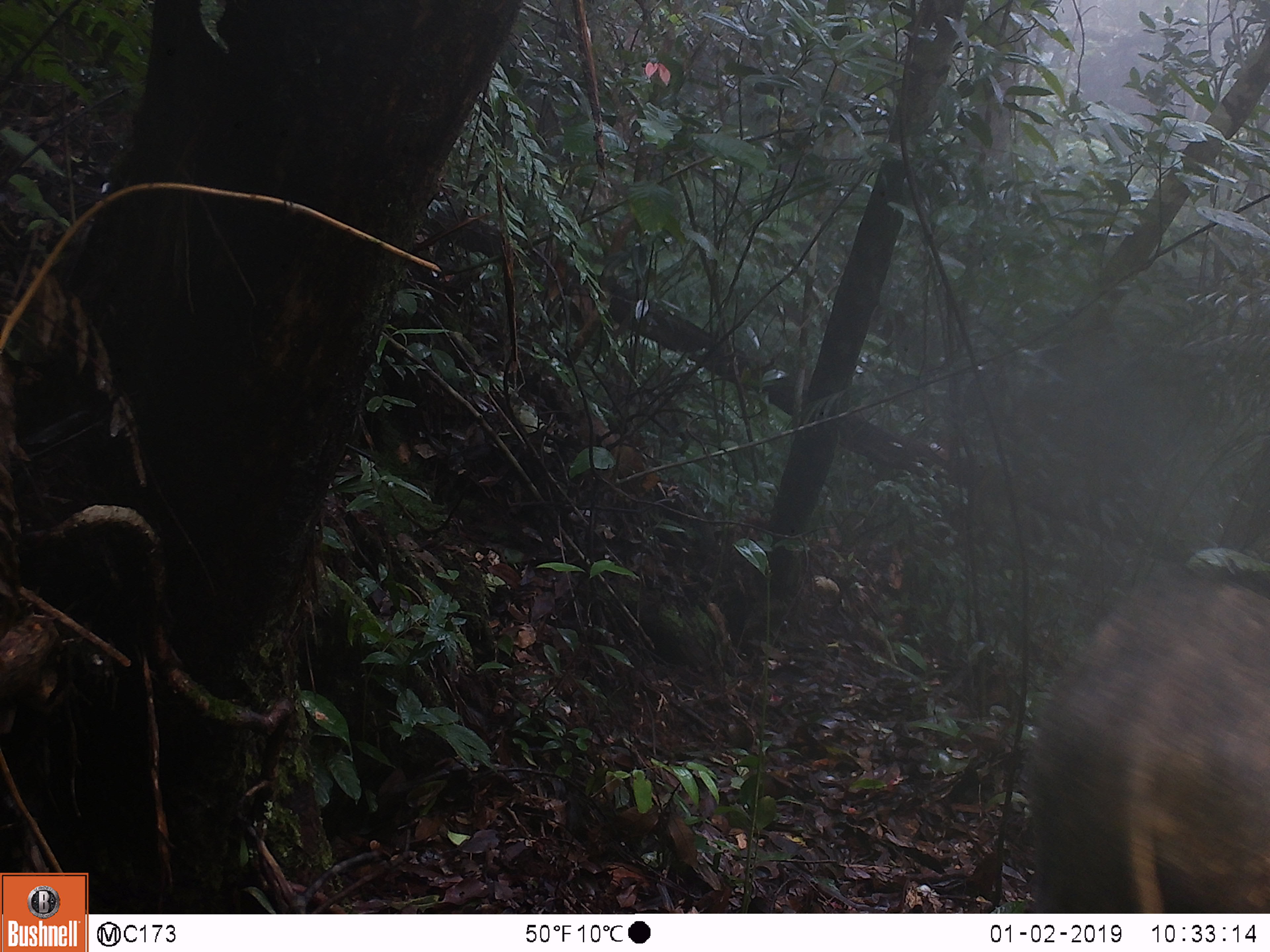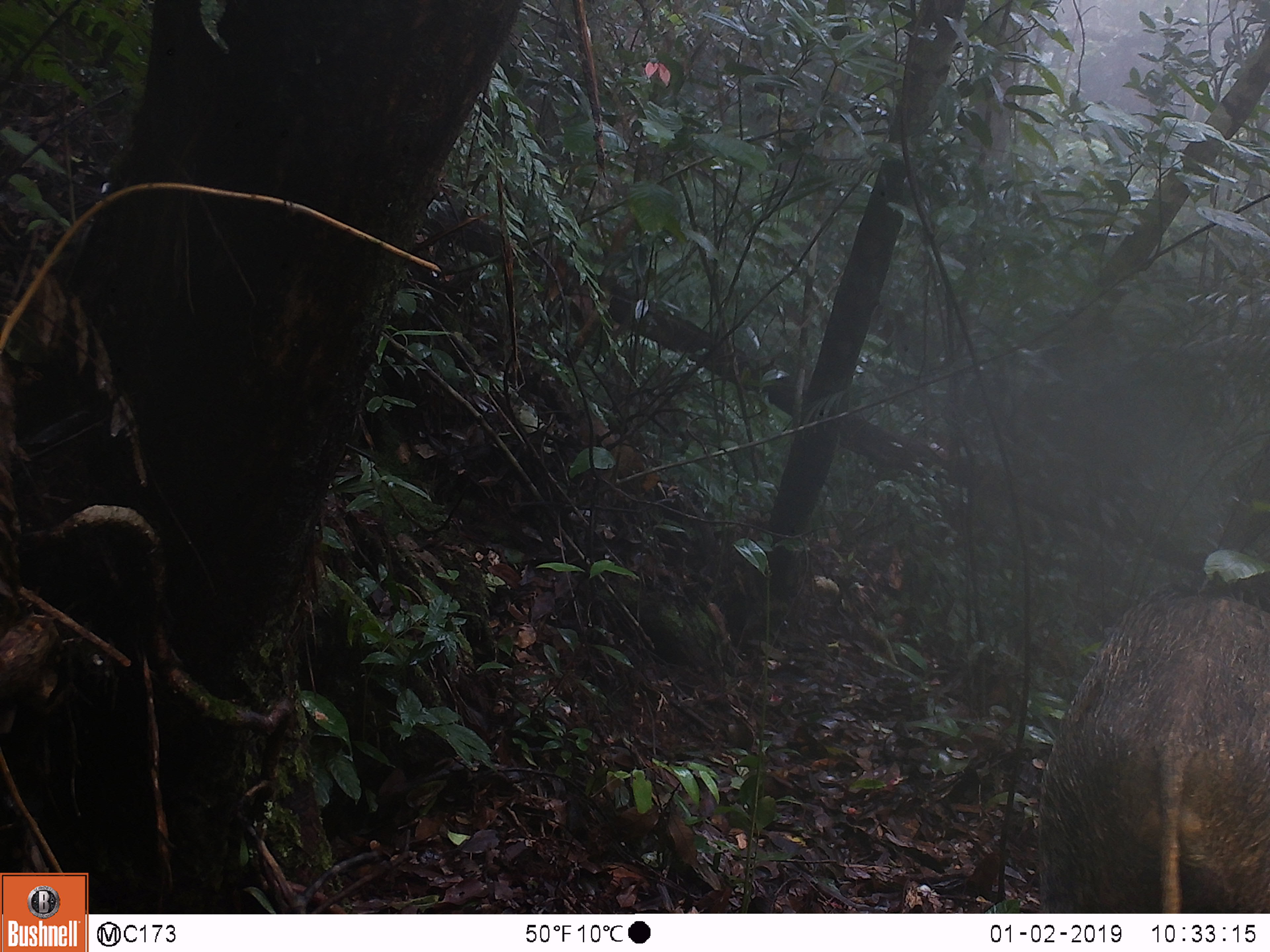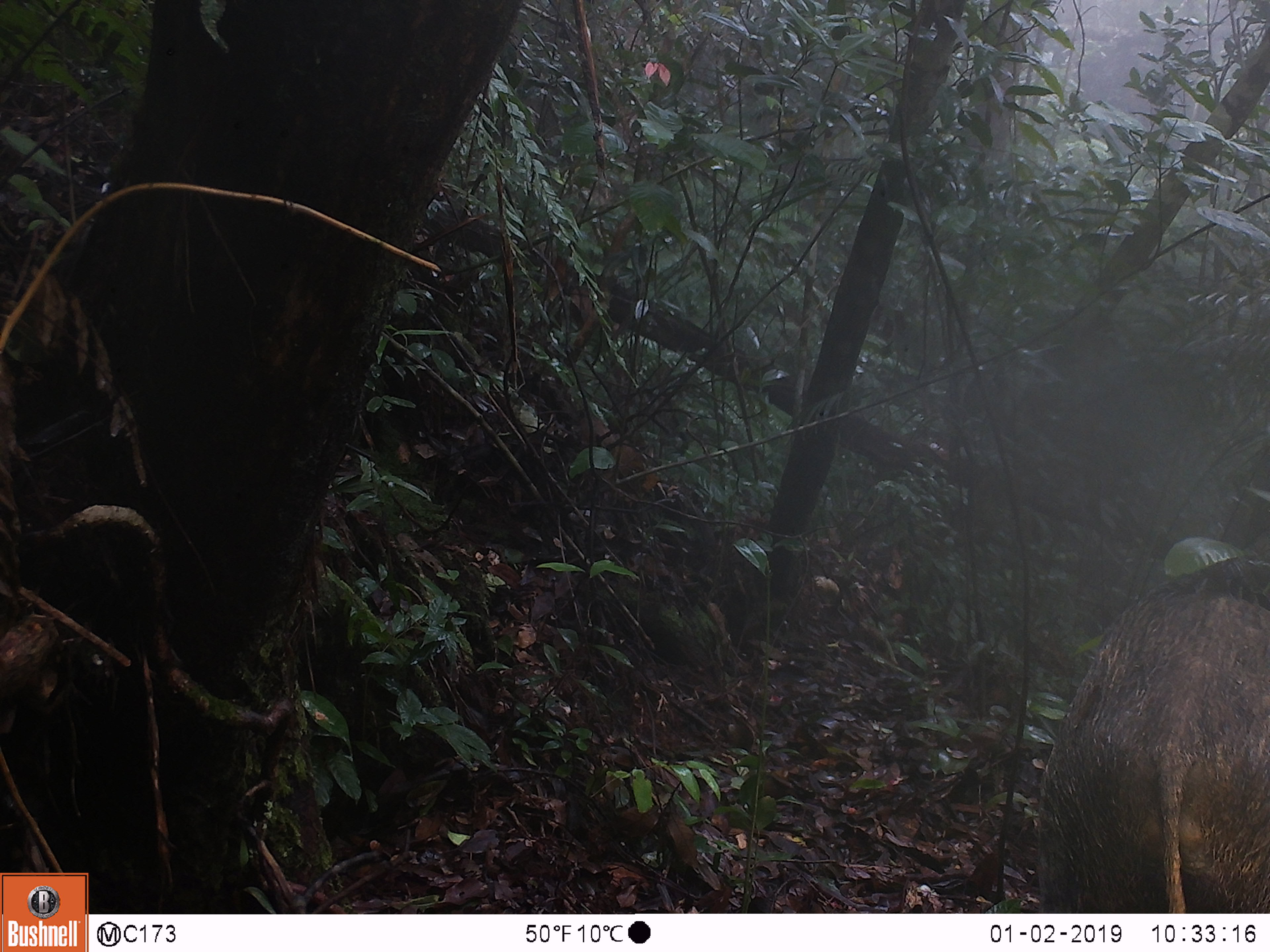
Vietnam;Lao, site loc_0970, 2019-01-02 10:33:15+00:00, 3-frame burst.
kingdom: Animalia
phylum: Chordata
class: Mammalia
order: Artiodactyla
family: Suidae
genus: Sus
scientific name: Sus scrofa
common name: eurasian wild pig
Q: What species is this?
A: Eurasian wild pig (Sus scrofa).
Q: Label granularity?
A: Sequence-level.